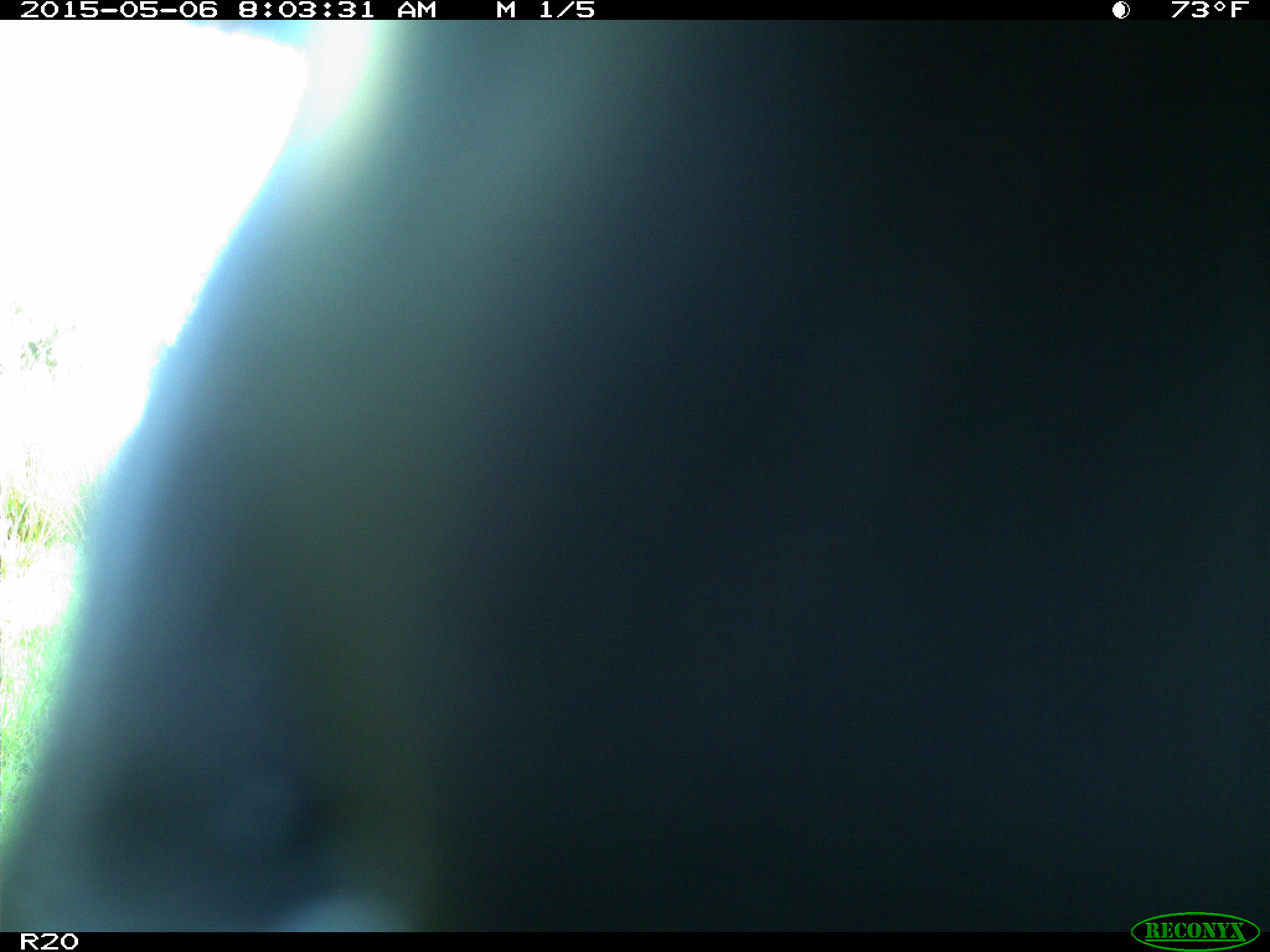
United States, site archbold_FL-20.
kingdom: Animalia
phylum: Chordata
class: Mammalia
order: Artiodactyla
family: Bovidae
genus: Bos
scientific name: Bos taurus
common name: domestic cow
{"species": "Bos taurus (domestic cow)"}